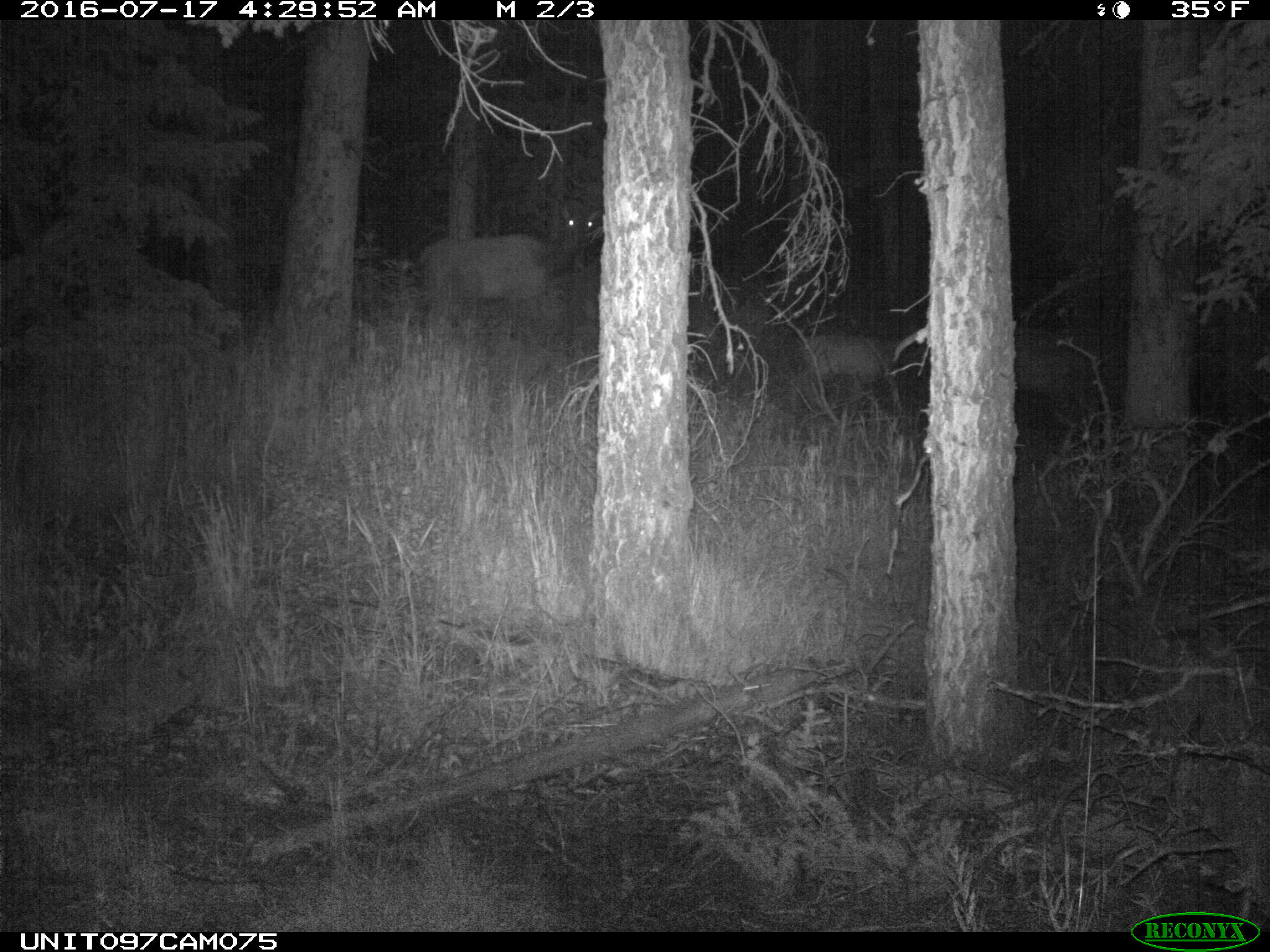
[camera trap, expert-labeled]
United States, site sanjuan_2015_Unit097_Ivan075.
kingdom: Animalia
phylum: Chordata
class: Mammalia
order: Artiodactyla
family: Cervidae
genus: Cervus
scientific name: Cervus elaphus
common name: red deer